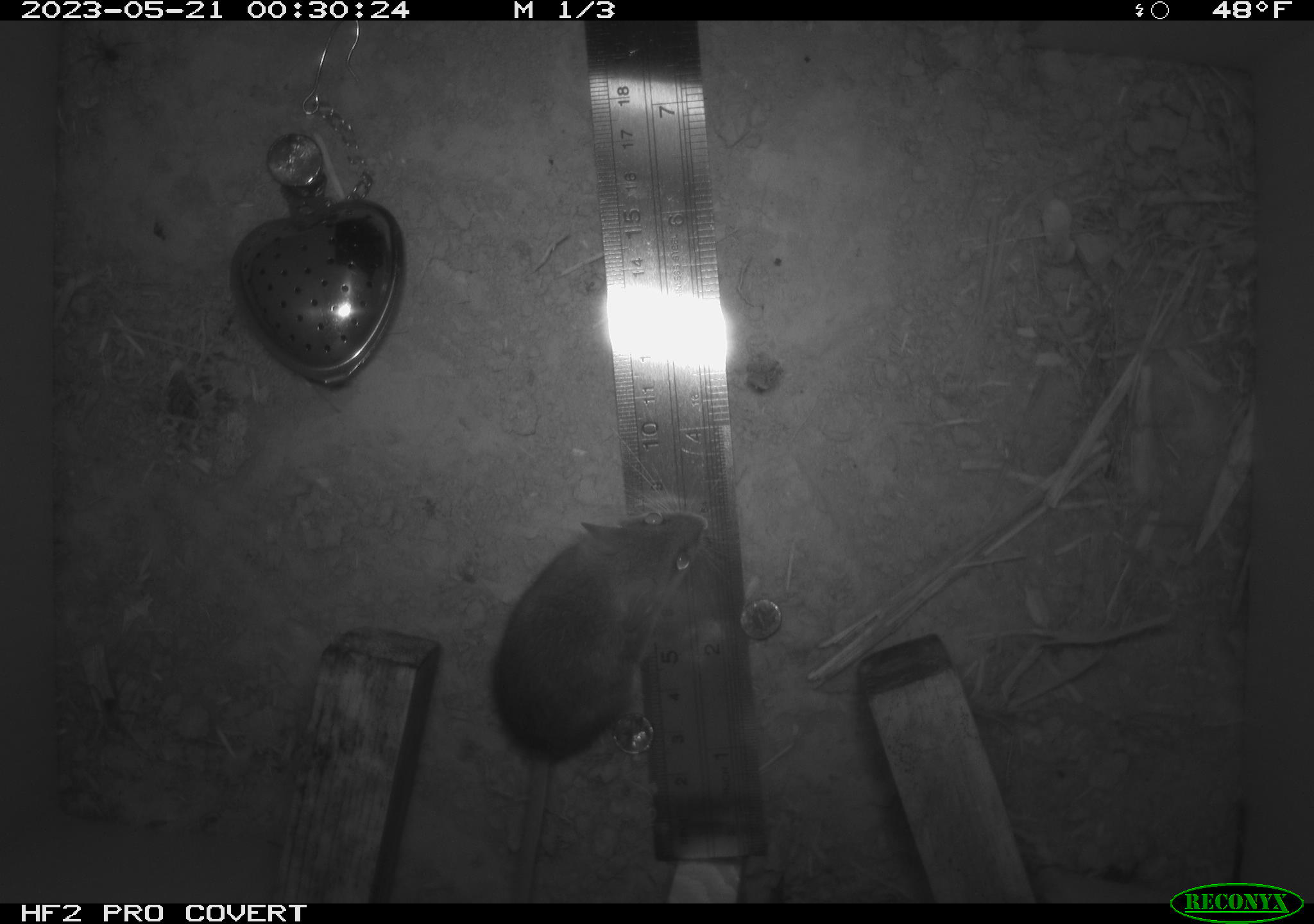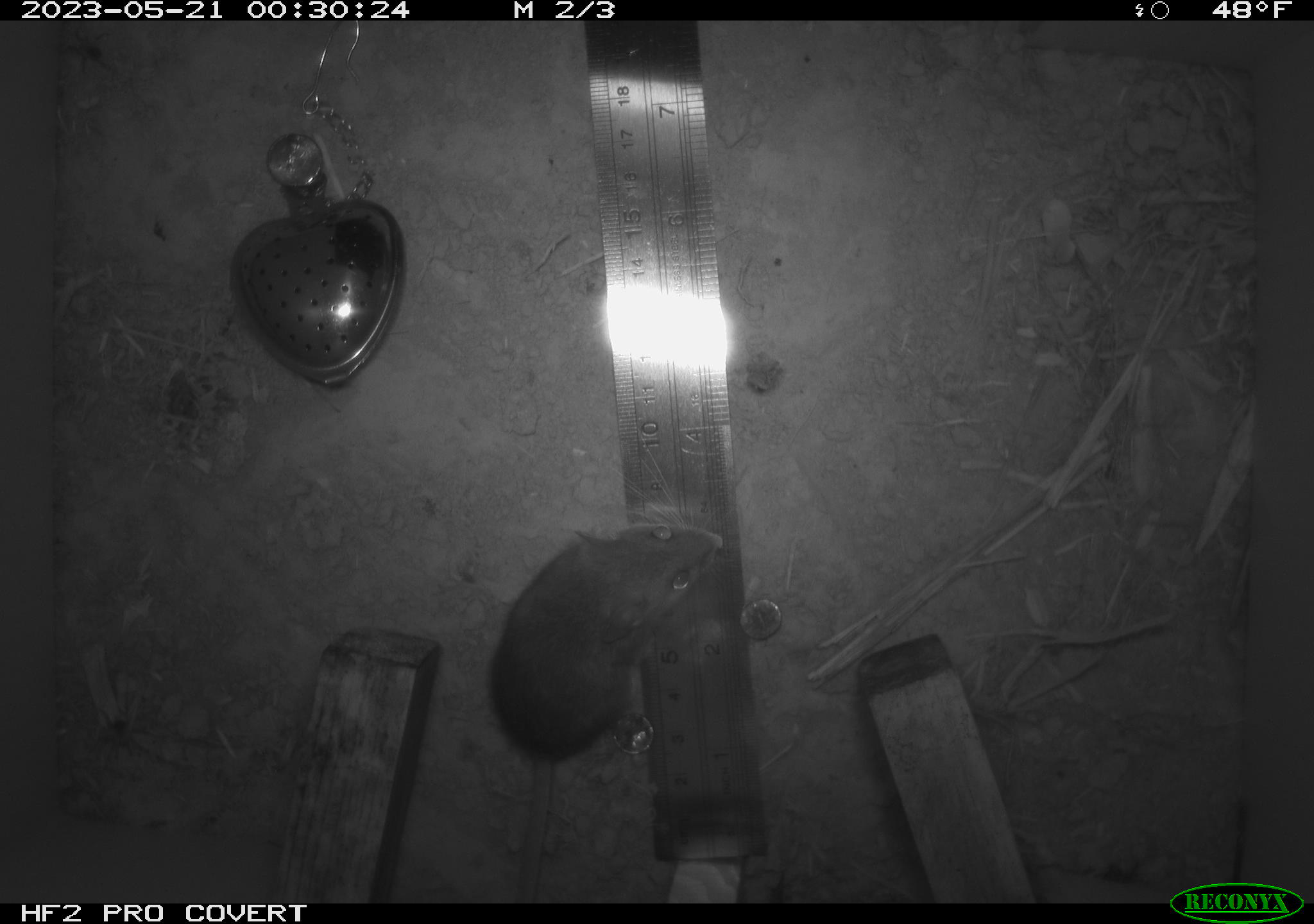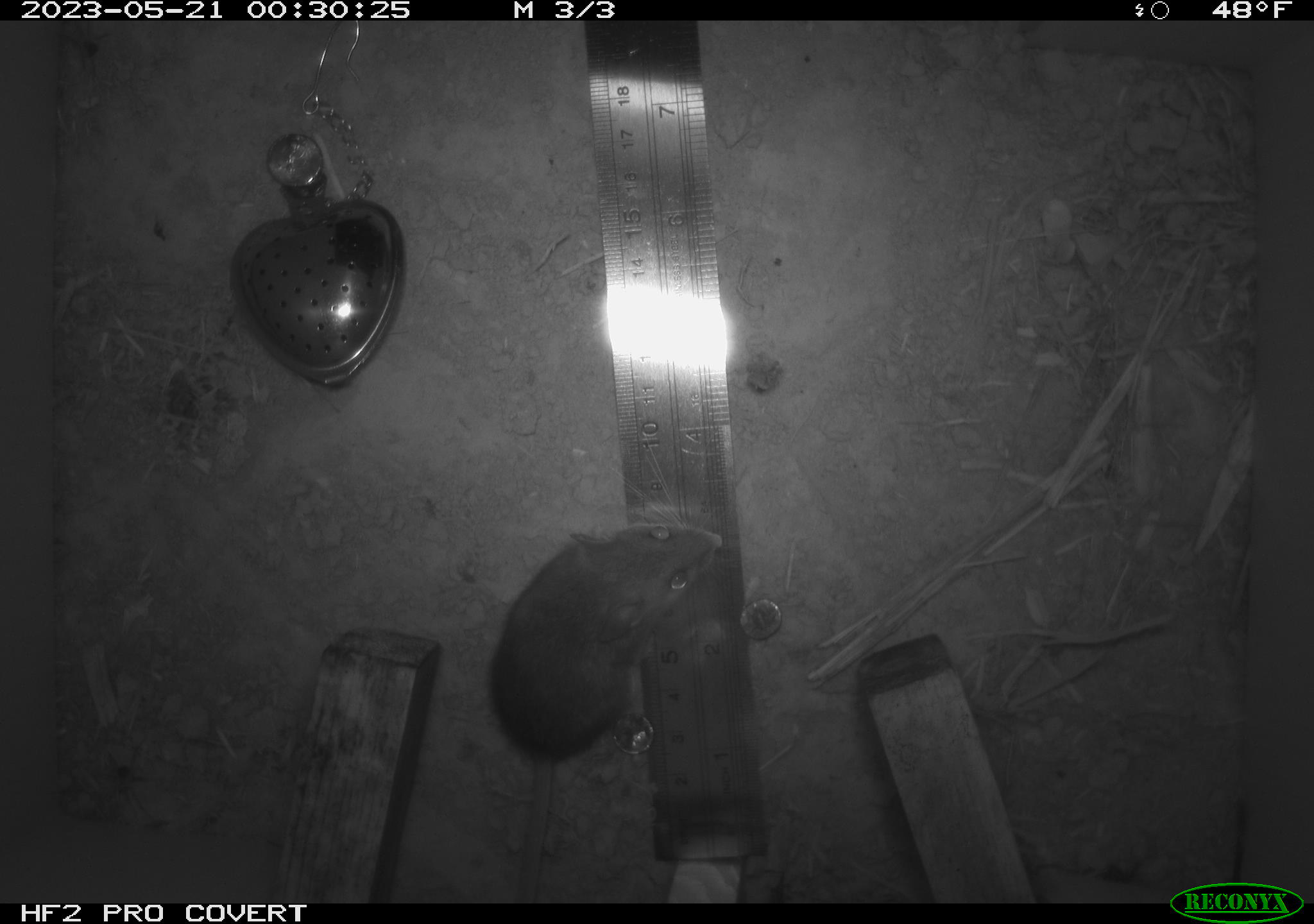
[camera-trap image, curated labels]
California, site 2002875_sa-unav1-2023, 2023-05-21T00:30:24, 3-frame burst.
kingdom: Animalia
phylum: Chordata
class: Mammalia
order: Rodentia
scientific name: Rodentia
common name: mouse species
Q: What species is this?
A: Mouse species (Rodentia).